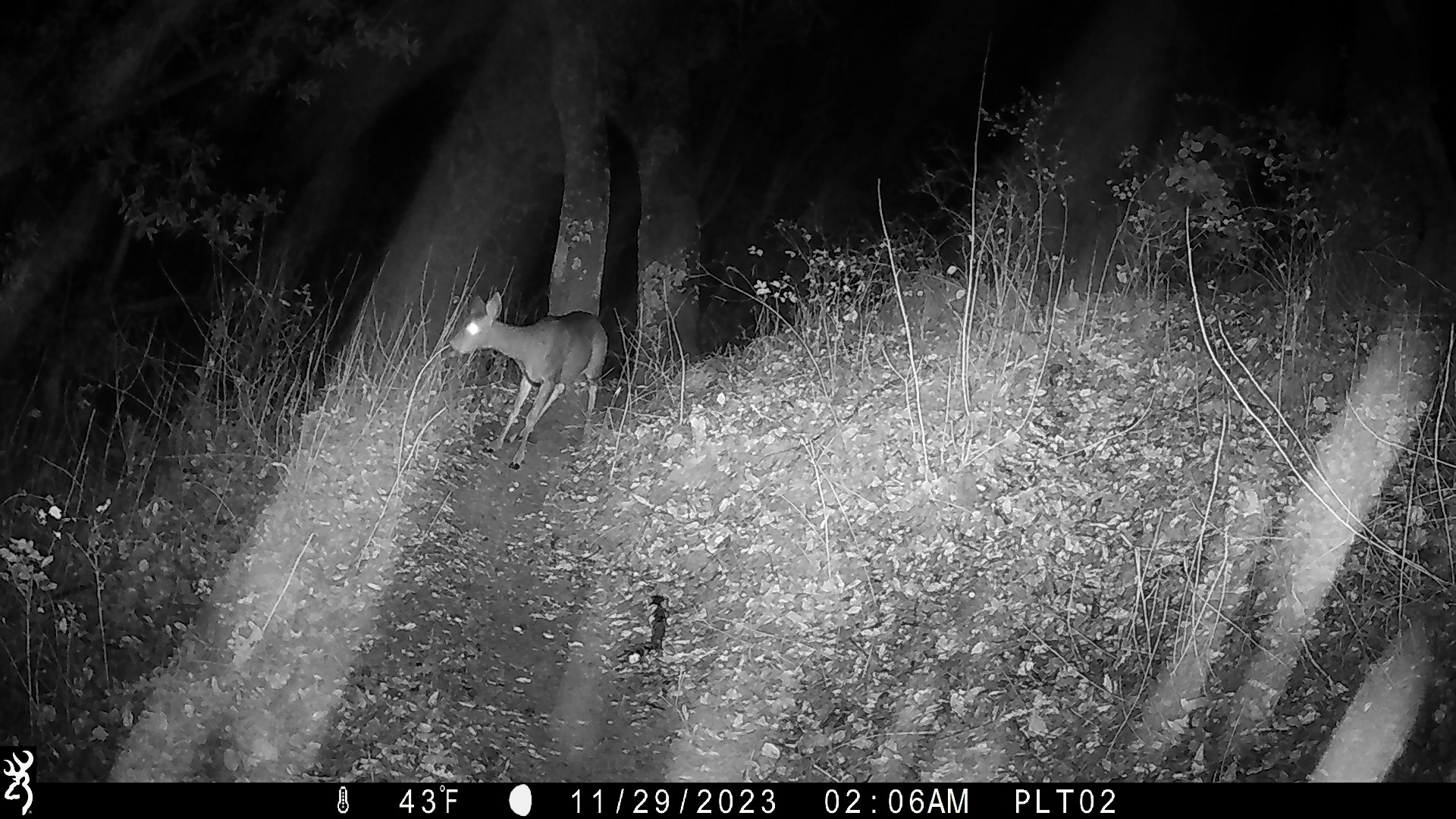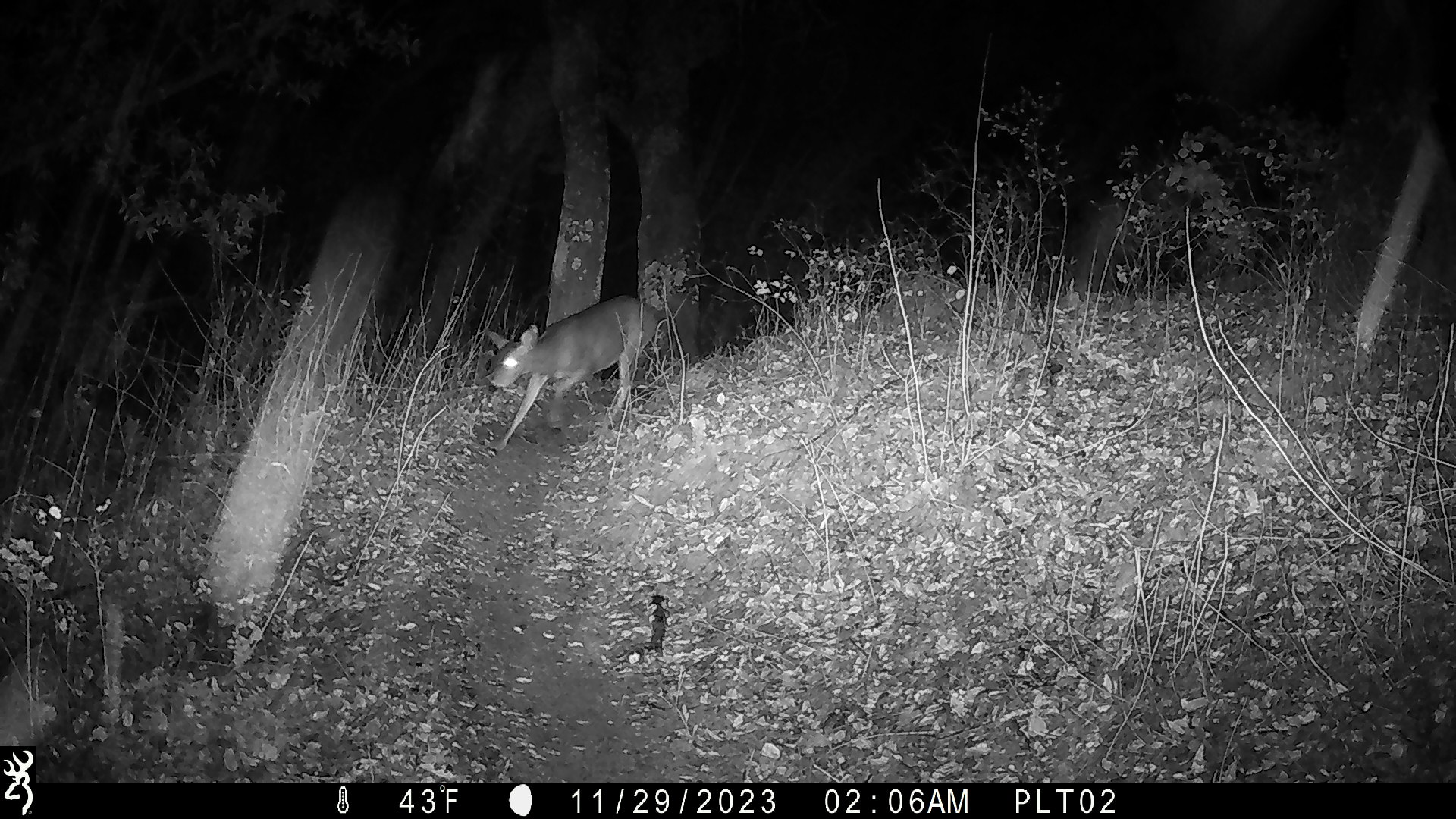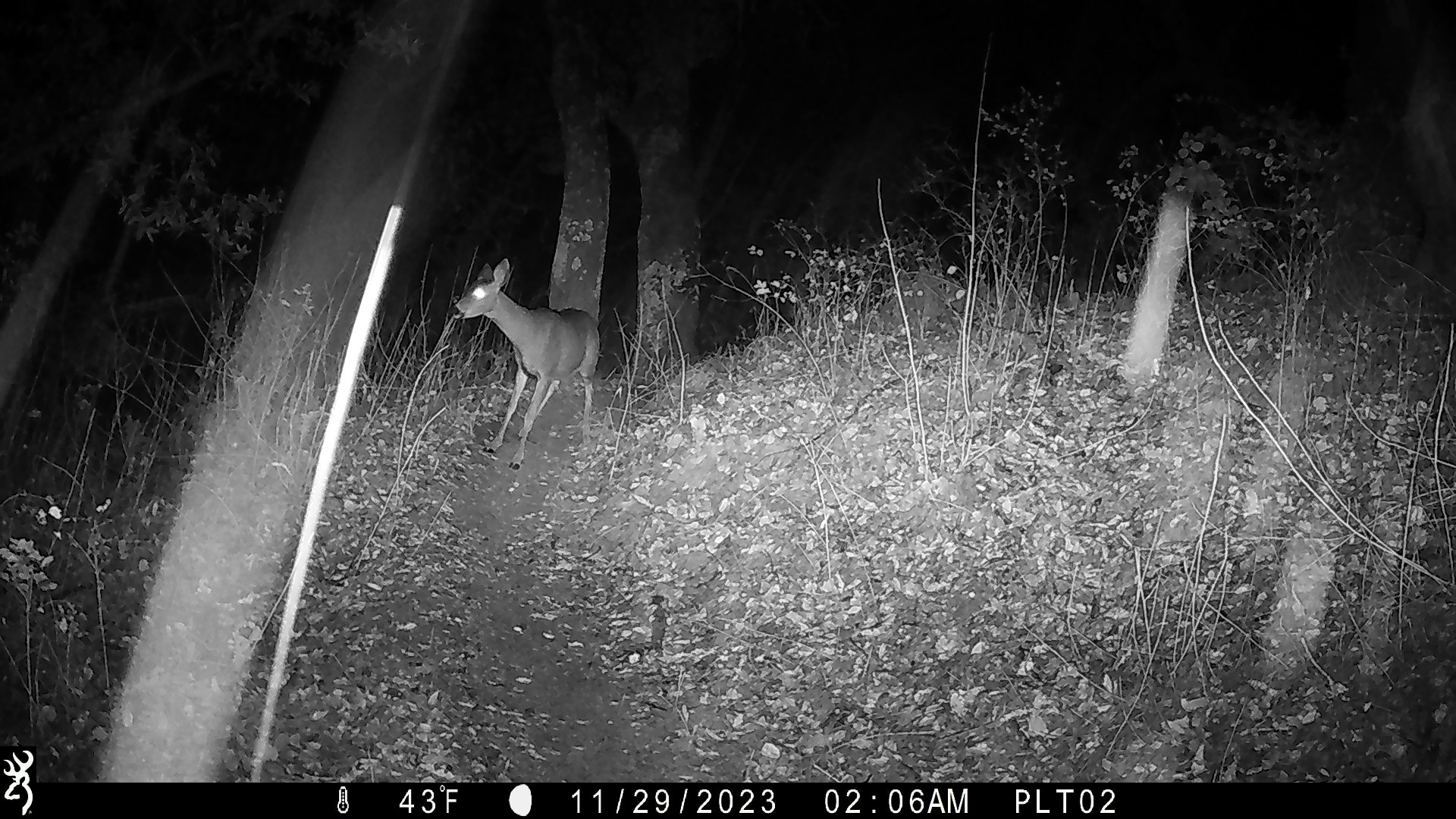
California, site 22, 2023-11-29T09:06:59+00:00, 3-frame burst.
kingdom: Animalia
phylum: Chordata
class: Mammalia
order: Artiodactyla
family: Cervidae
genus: Odocoileus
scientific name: Odocoileus hemionus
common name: mule deer